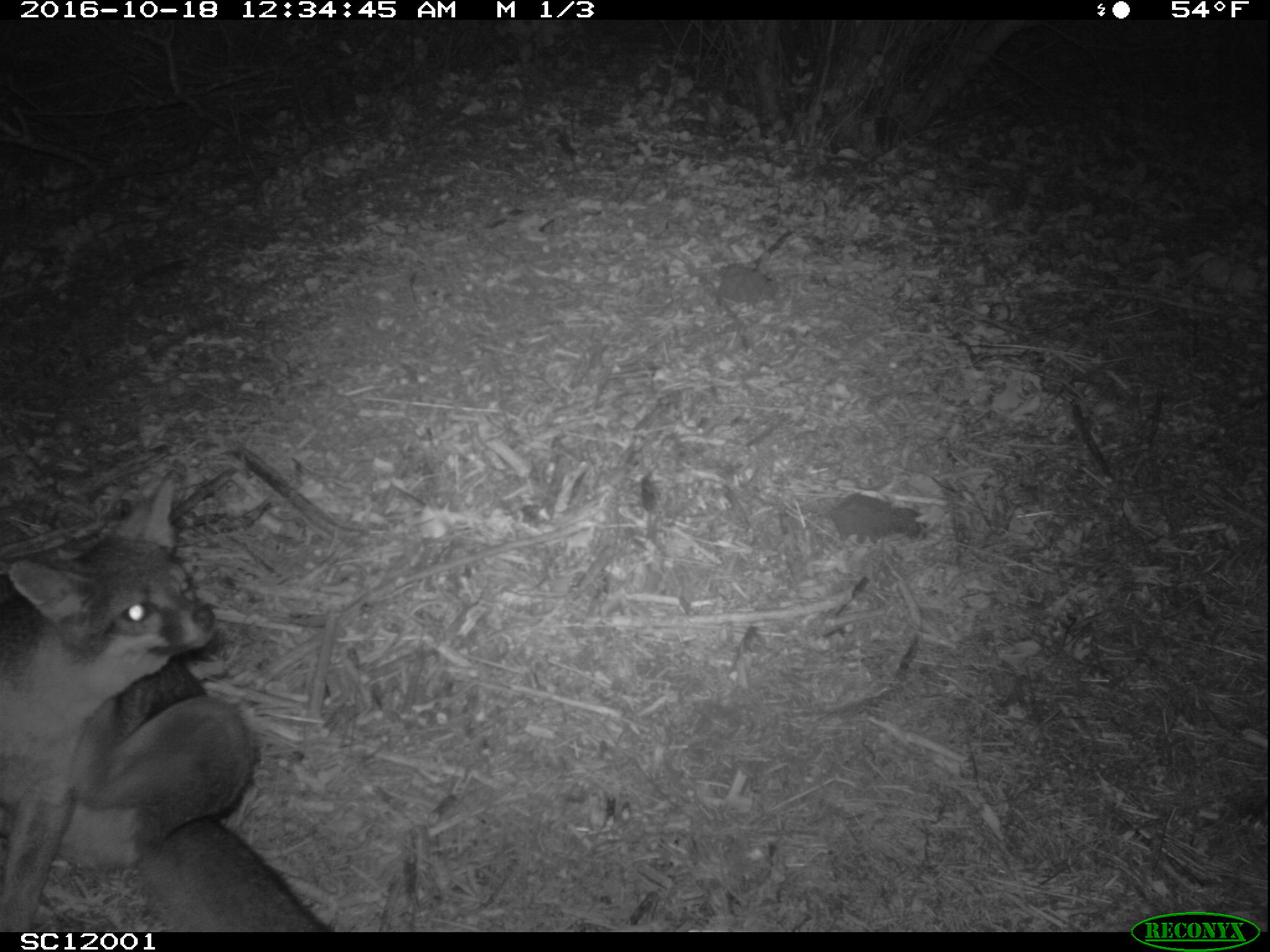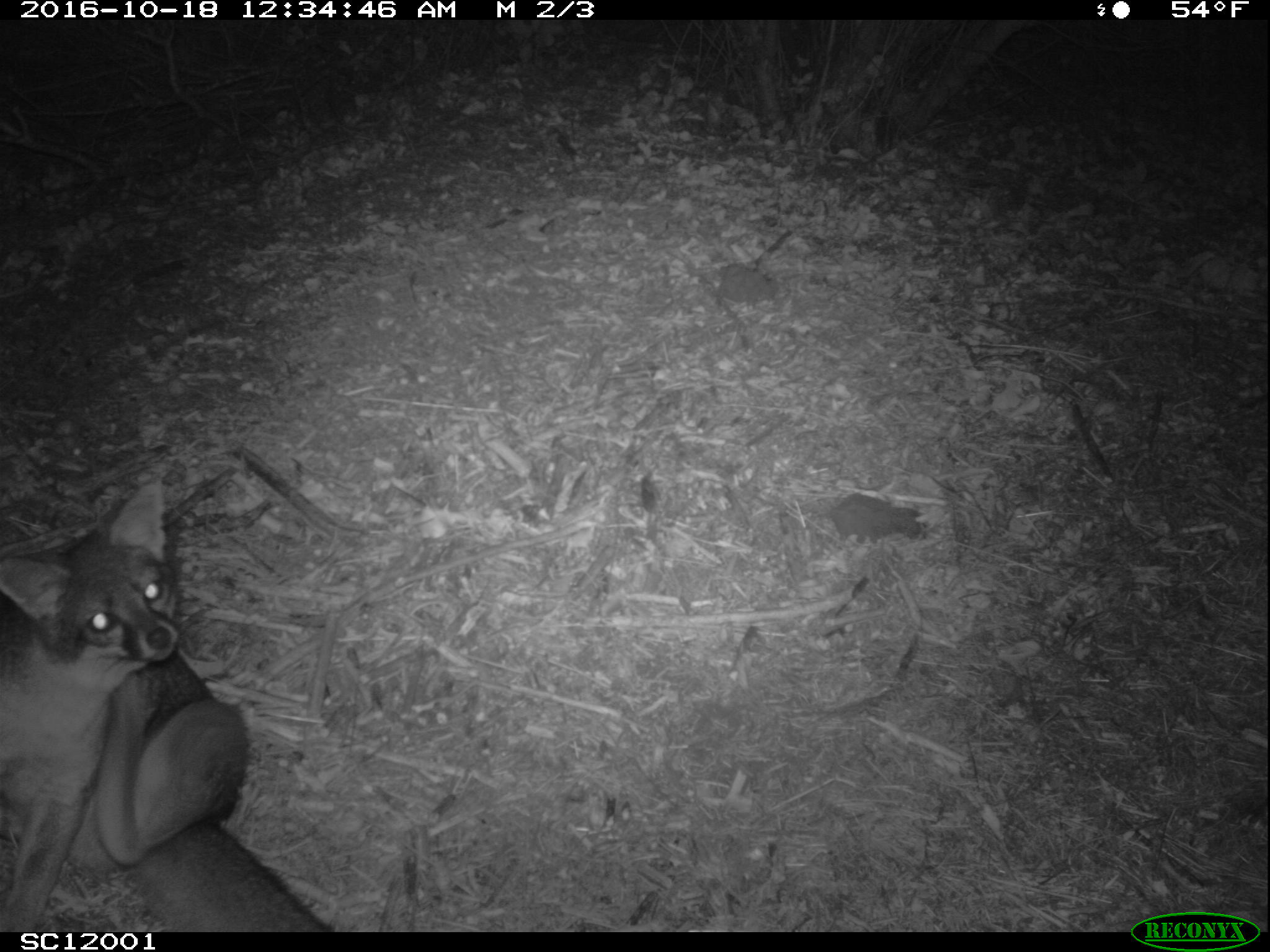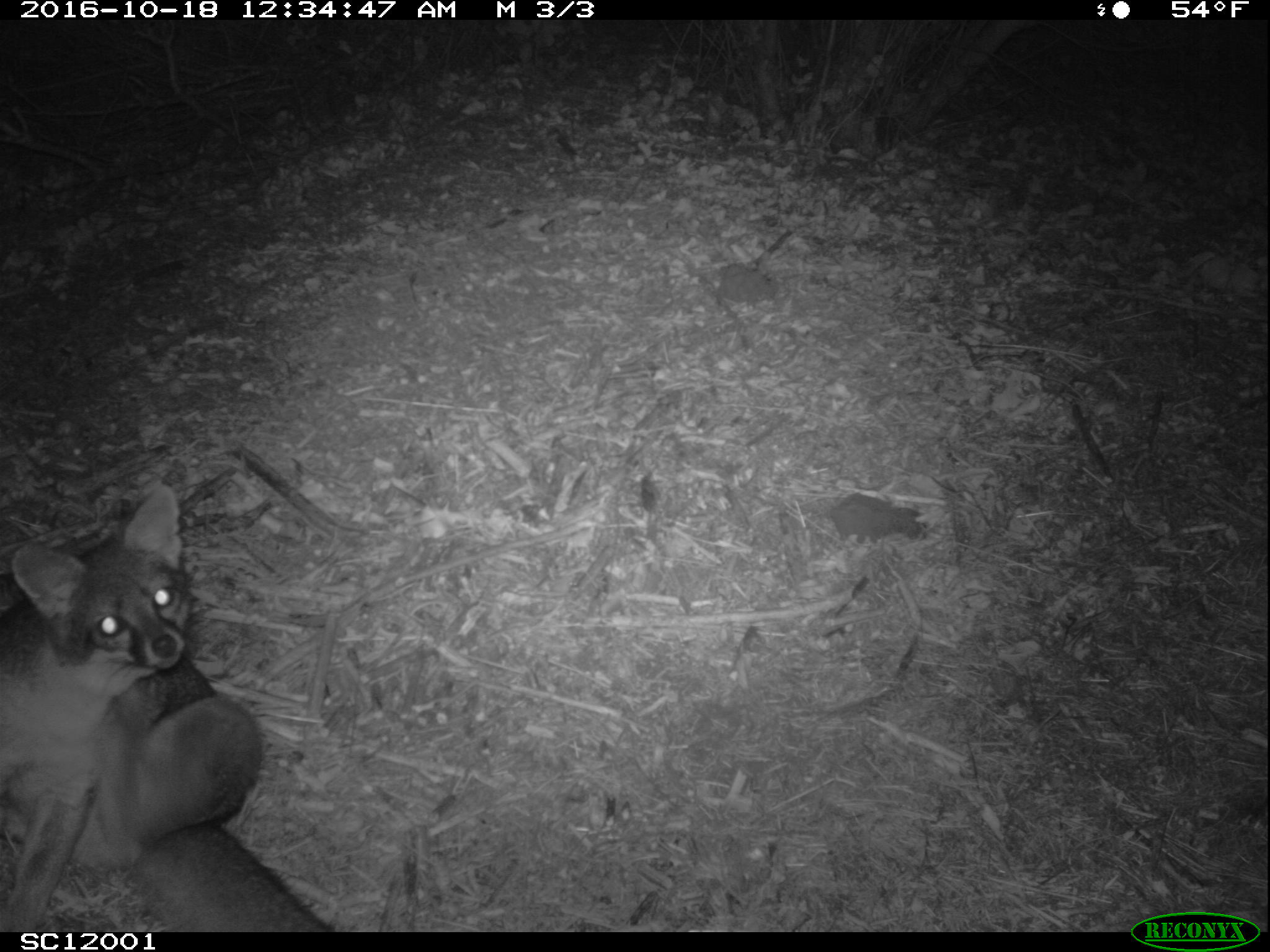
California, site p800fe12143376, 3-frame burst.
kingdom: Animalia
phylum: Chordata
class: Mammalia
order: Carnivora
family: Canidae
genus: Urocyon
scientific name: Urocyon littoralis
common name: island fox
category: fox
Fox (island fox) (Urocyon littoralis).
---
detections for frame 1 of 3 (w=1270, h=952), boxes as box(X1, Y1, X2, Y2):
fox: box(0, 469, 336, 932)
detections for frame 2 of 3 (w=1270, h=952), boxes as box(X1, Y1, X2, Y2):
fox: box(0, 477, 332, 932)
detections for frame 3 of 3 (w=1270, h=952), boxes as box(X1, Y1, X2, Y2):
fox: box(0, 483, 335, 932)